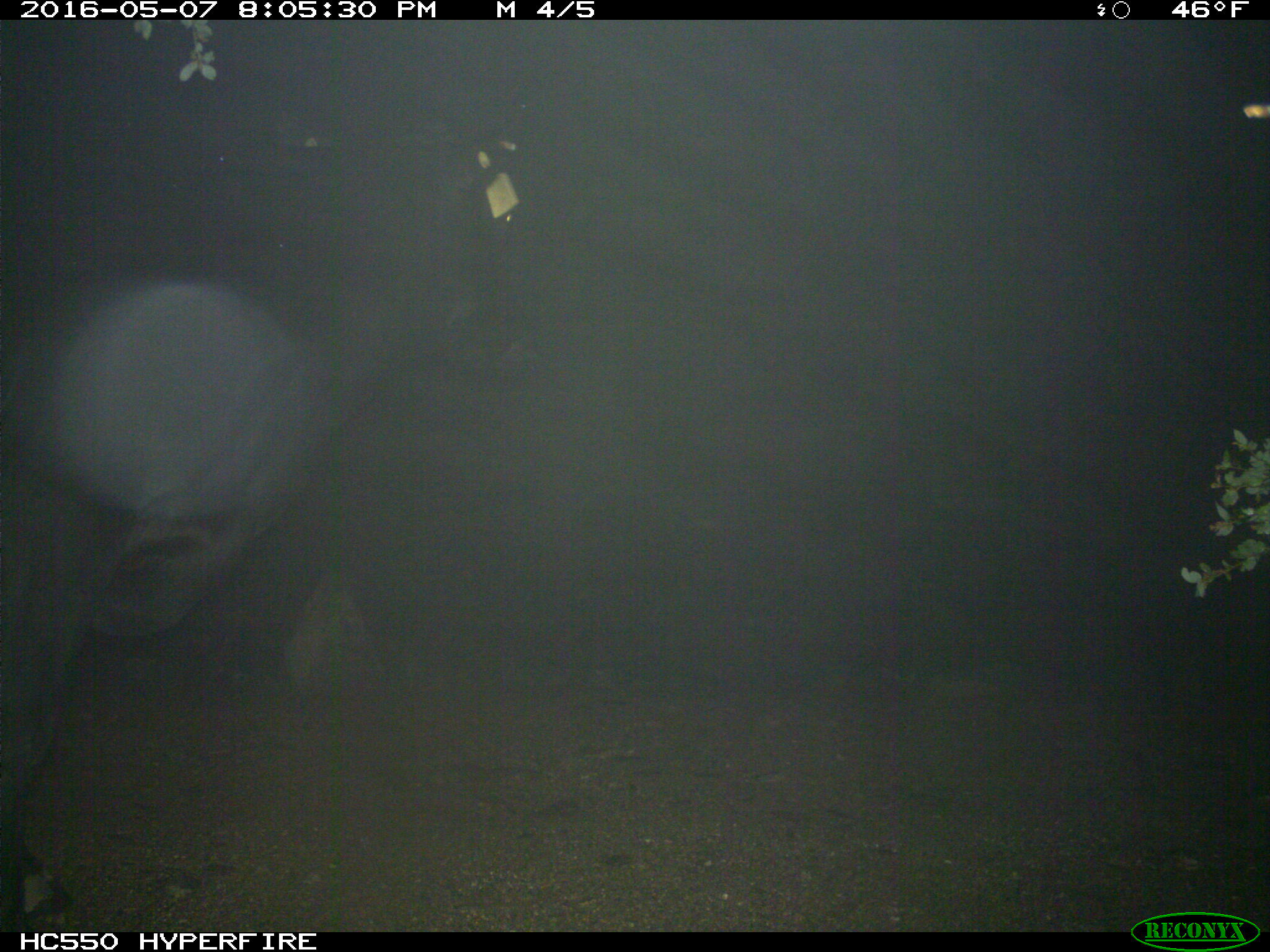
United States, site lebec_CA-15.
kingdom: Animalia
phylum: Chordata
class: Mammalia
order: Artiodactyla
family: Bovidae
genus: Bos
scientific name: Bos taurus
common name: domestic cow